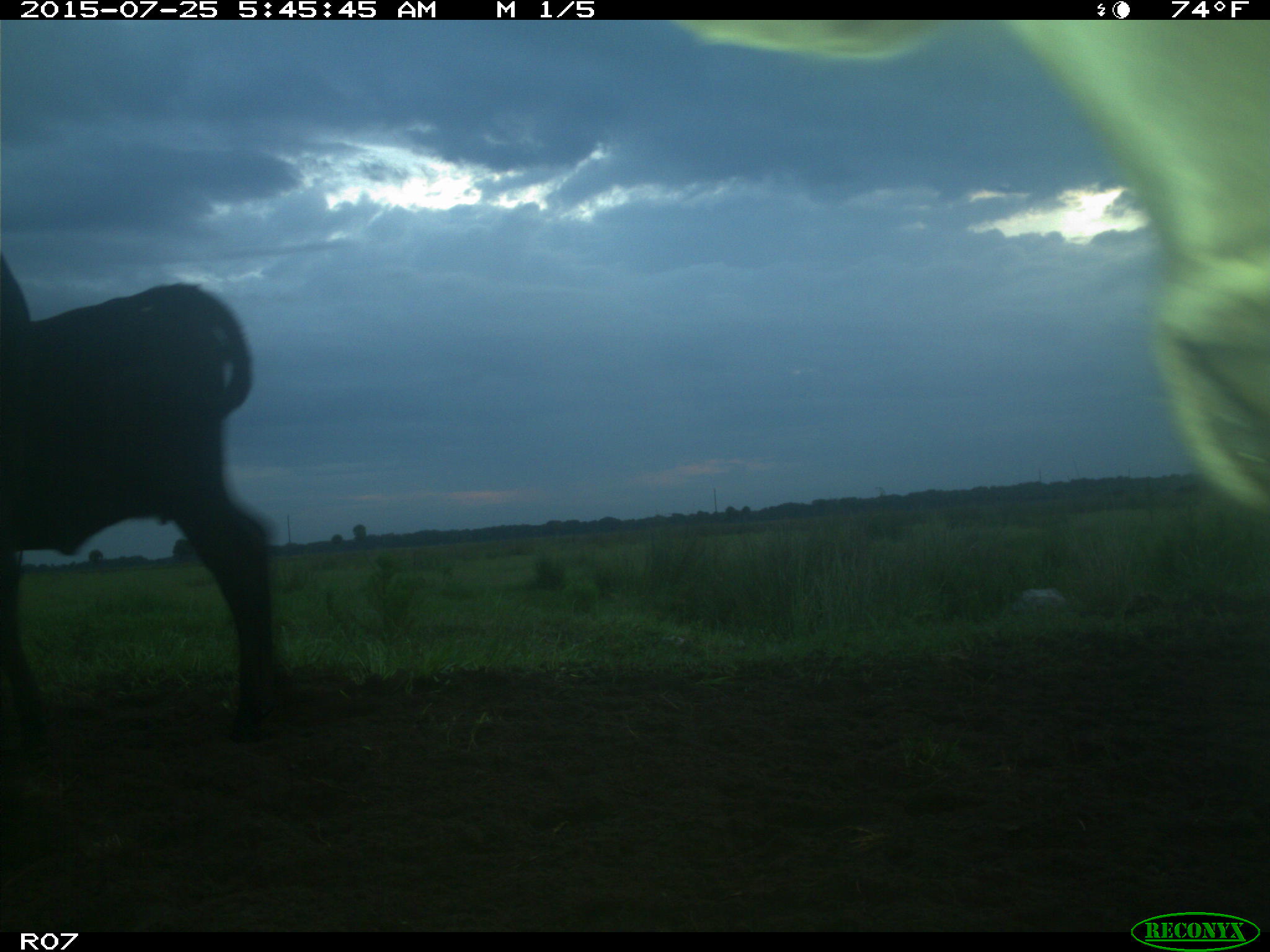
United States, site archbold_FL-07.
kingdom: Animalia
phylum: Chordata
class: Mammalia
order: Artiodactyla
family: Bovidae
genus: Bos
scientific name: Bos taurus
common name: domestic cow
Bos taurus (domestic cow).